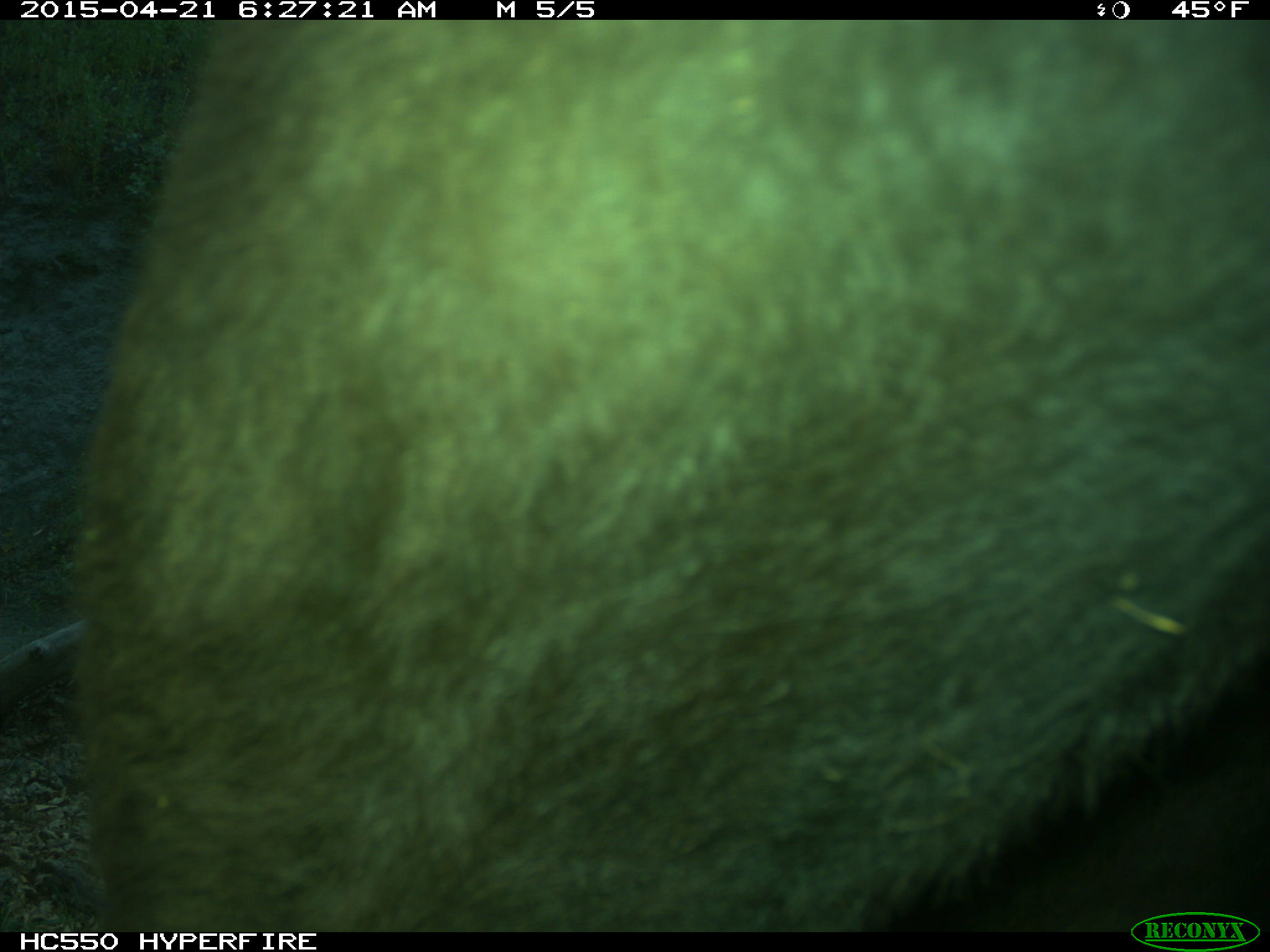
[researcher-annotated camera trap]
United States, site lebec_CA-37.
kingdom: Animalia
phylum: Chordata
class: Mammalia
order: Artiodactyla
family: Bovidae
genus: Bos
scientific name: Bos taurus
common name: domestic cow